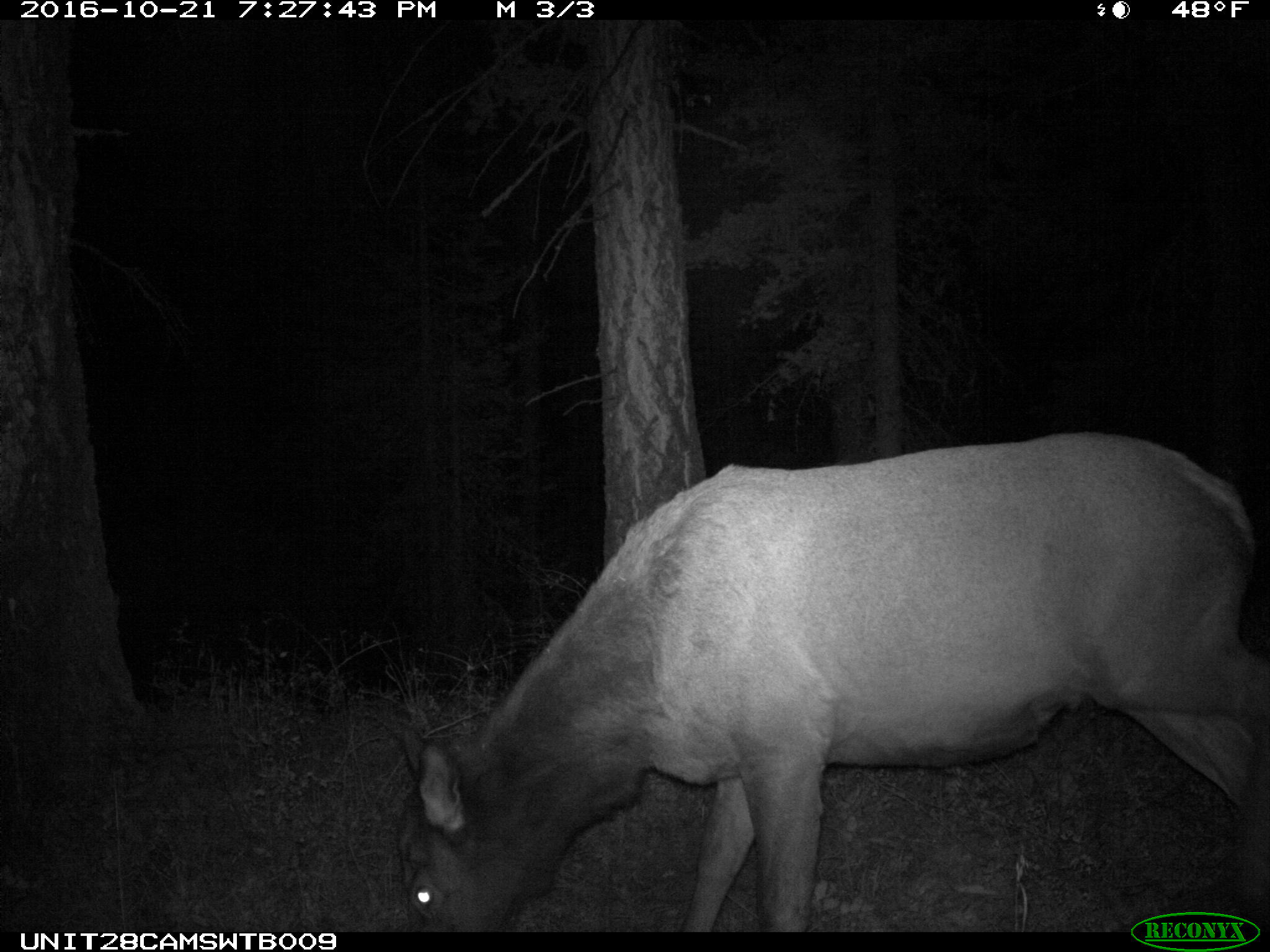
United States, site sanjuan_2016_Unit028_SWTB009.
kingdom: Animalia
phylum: Chordata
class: Mammalia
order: Artiodactyla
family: Cervidae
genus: Cervus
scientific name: Cervus elaphus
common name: red deer